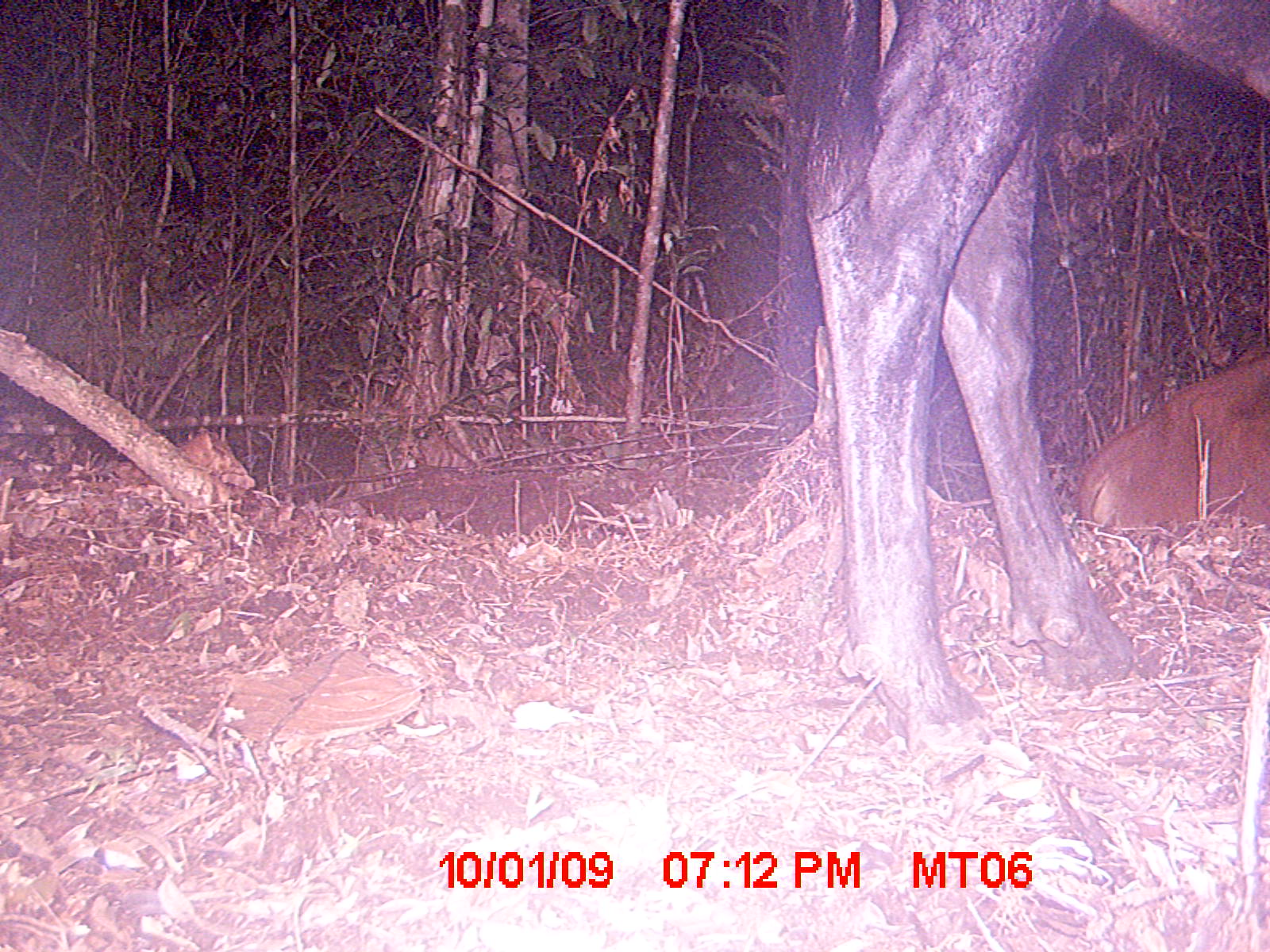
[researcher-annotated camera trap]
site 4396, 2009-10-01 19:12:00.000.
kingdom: Animalia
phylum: Chordata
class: Mammalia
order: Artiodactyla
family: Bovidae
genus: Bos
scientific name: Bos taurus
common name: domestic cattle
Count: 2.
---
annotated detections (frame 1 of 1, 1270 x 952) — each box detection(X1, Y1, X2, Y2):
bos taurus: detection(792, 0, 1263, 762); detection(1067, 330, 1266, 538)